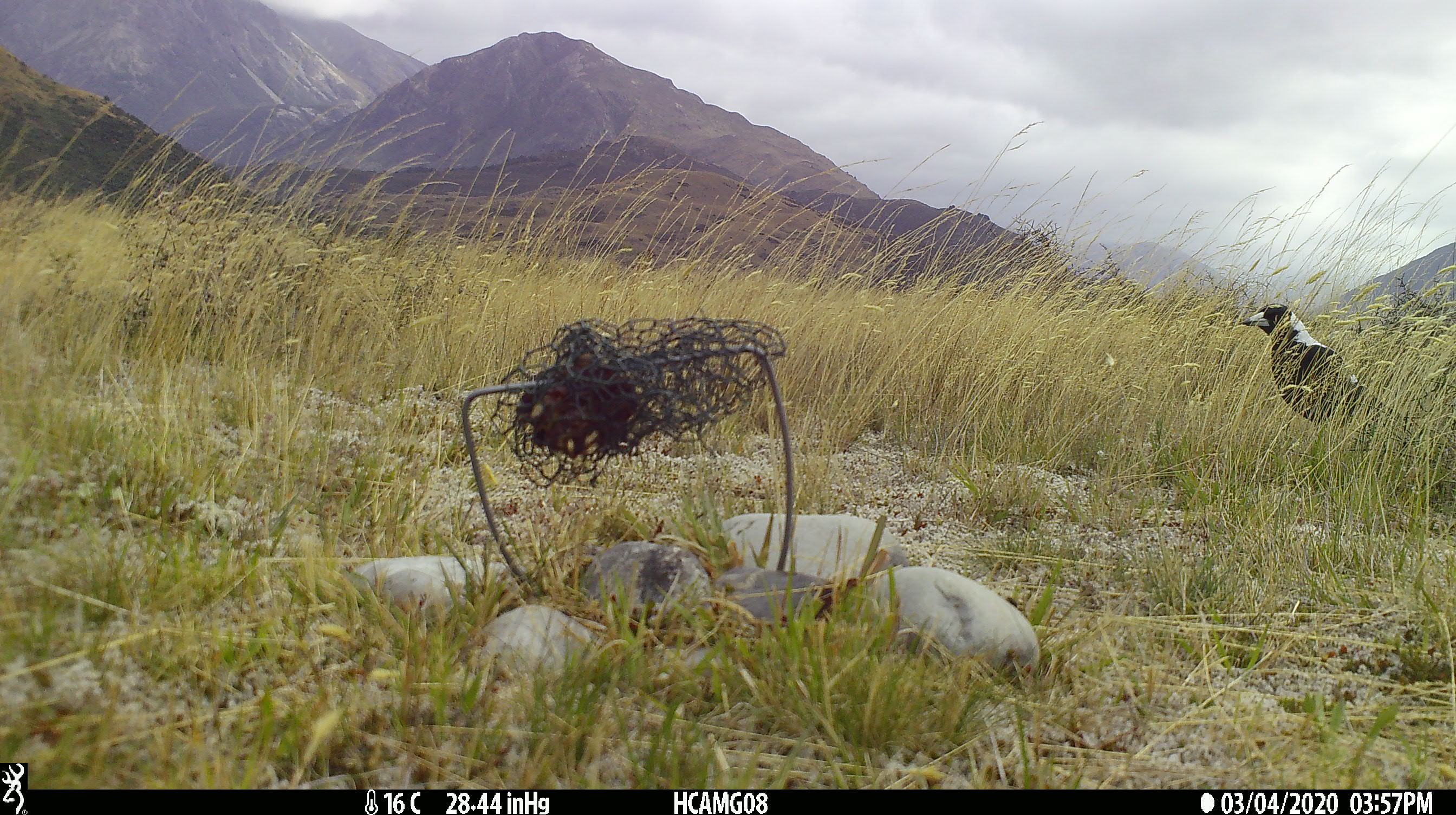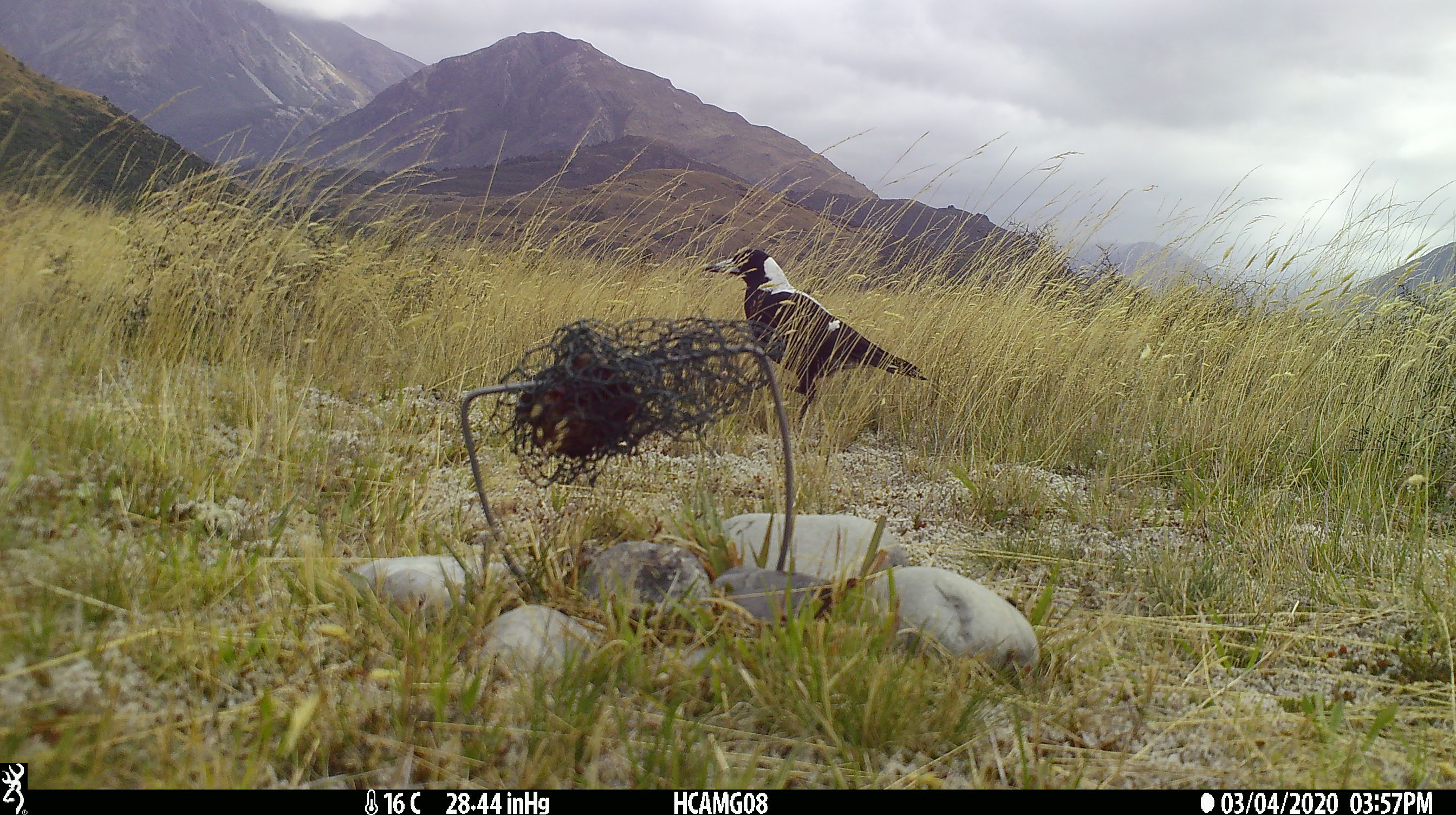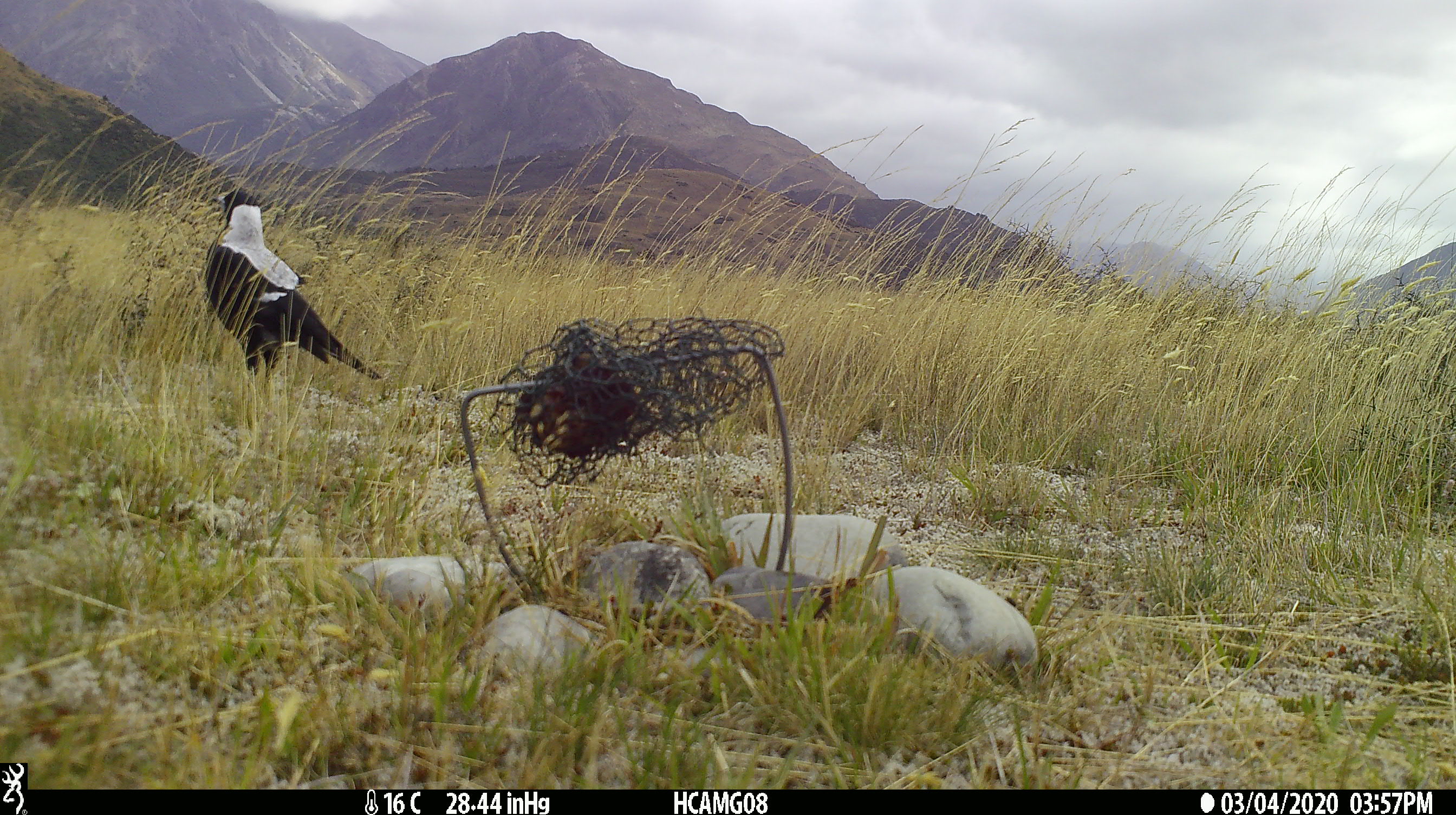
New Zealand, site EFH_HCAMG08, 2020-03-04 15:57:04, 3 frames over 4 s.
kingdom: Animalia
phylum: Chordata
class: Aves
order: Passeriformes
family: Artamidae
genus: Gymnorhina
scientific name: Gymnorhina tibicen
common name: australian magpie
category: magpie